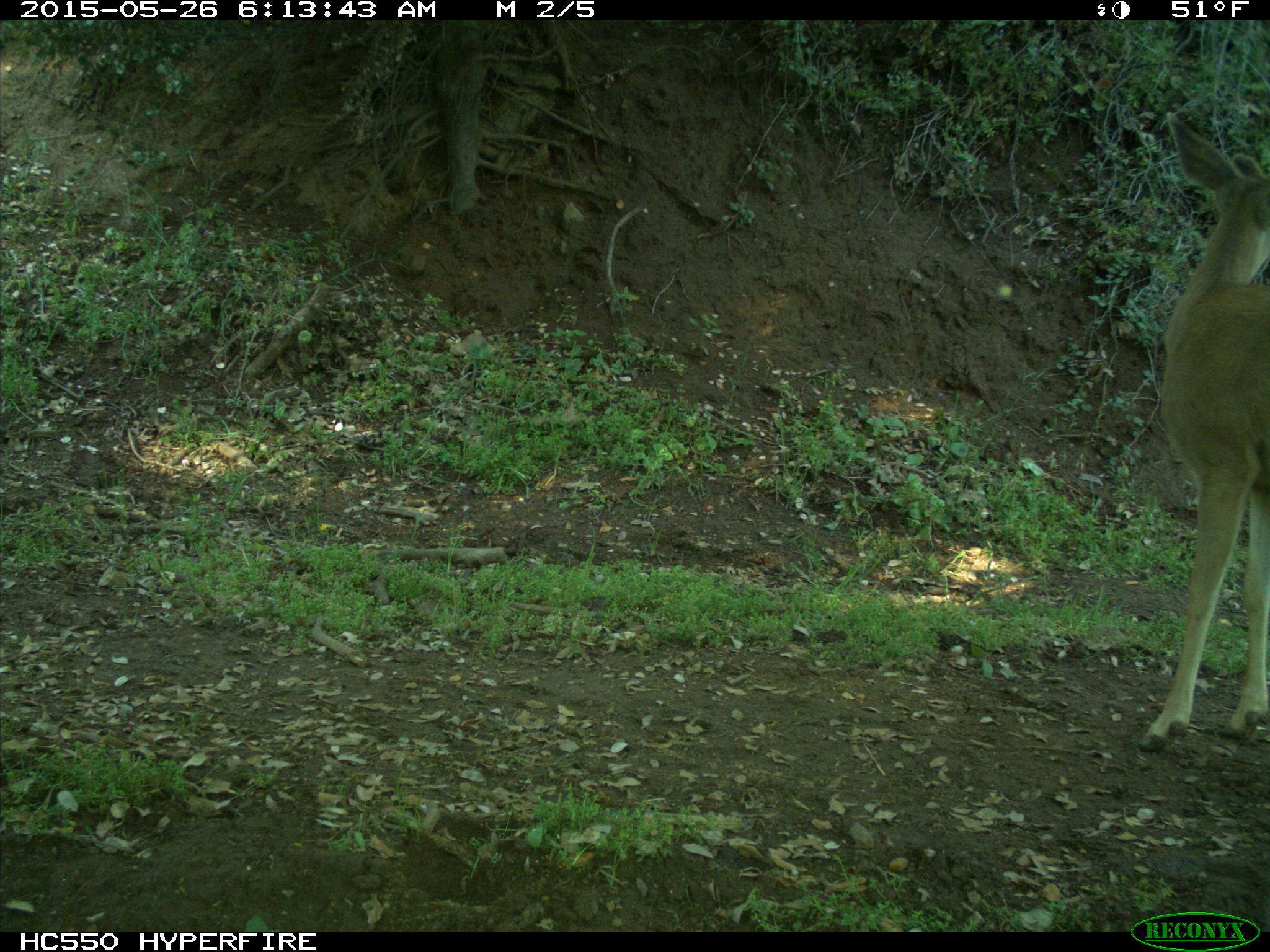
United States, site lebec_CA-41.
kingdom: Animalia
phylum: Chordata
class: Mammalia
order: Artiodactyla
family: Cervidae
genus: Odocoileus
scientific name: Odocoileus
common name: deer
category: unidentified deer